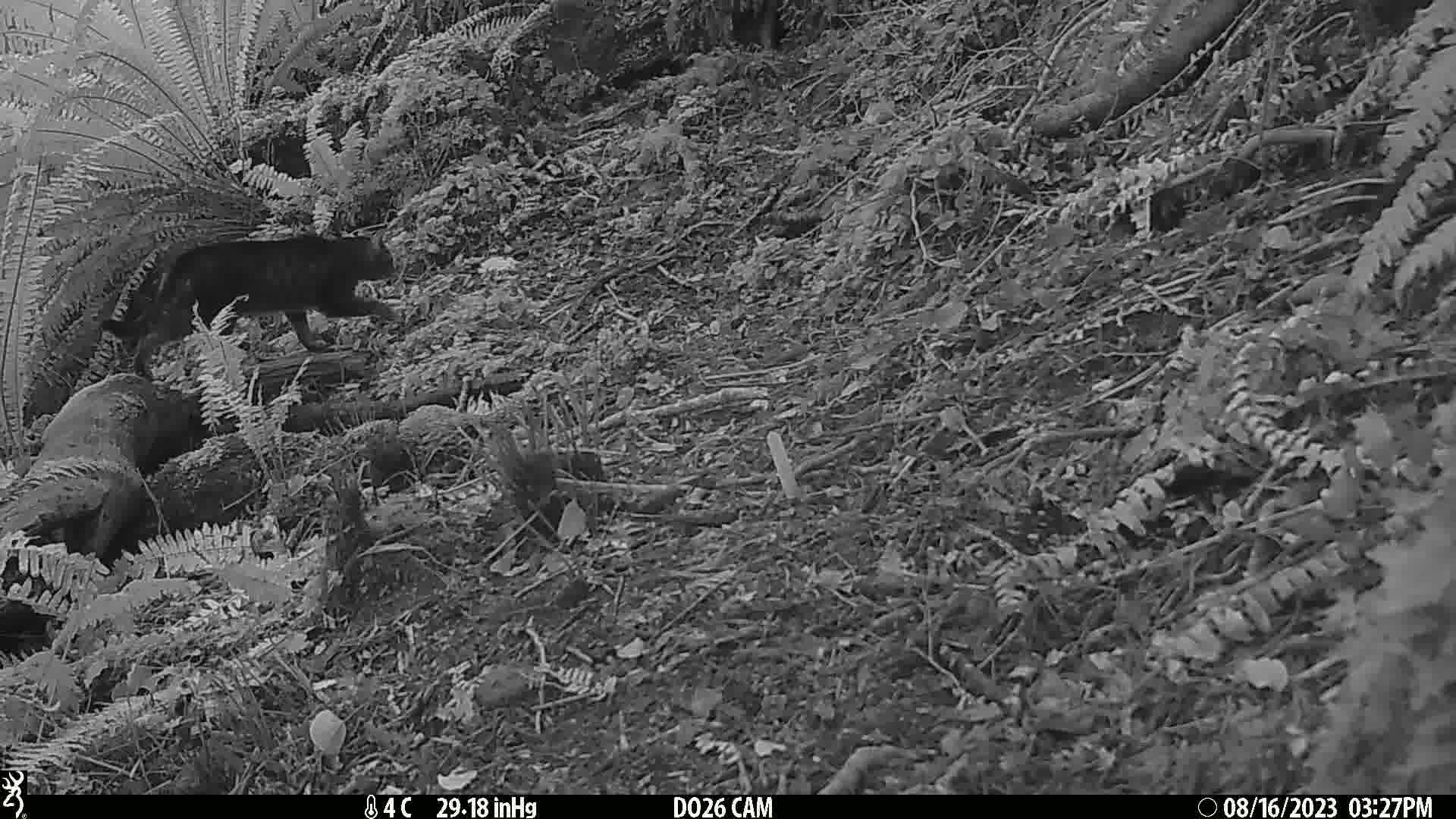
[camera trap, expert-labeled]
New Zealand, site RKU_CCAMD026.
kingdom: Animalia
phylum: Chordata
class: Mammalia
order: Carnivora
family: Felidae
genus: Felis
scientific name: Felis catus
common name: domestic cat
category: cat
Cat (domestic cat) (Felis catus).